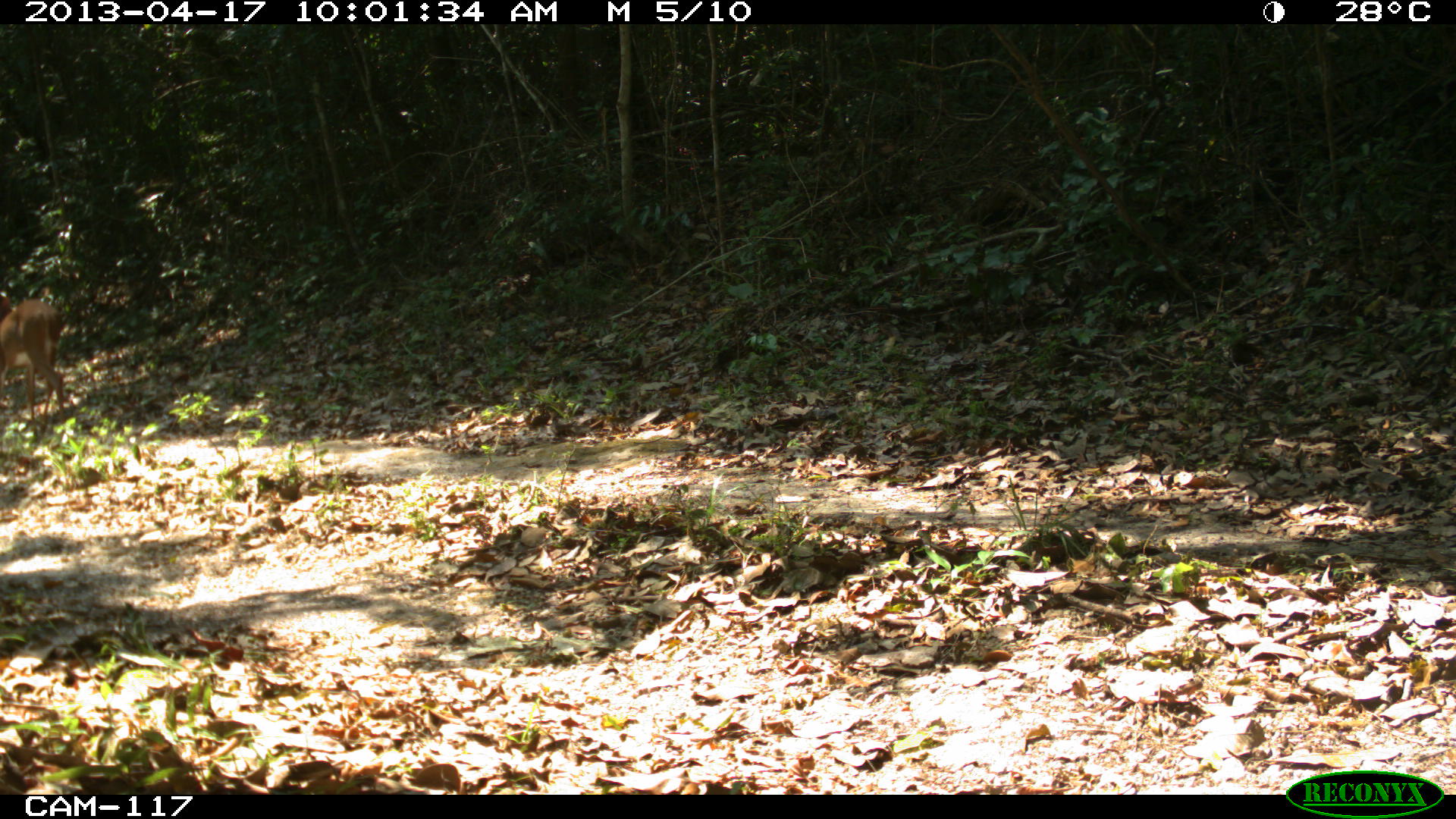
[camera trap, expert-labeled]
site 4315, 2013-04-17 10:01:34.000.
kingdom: Animalia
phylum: Chordata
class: Mammalia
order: Artiodactyla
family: Cervidae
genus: Odocoileus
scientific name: Odocoileus virginianus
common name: white-tailed deer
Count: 1.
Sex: female.